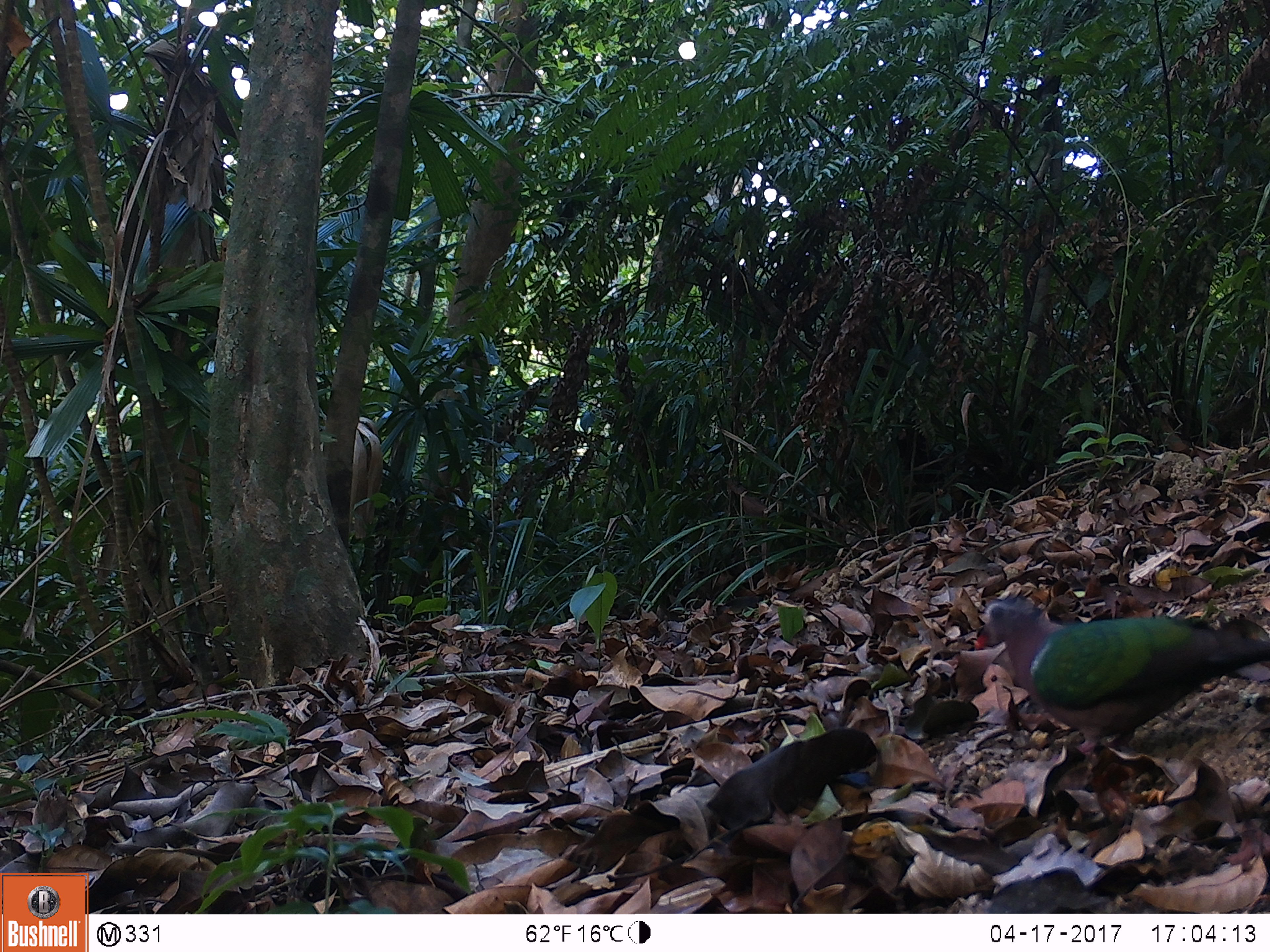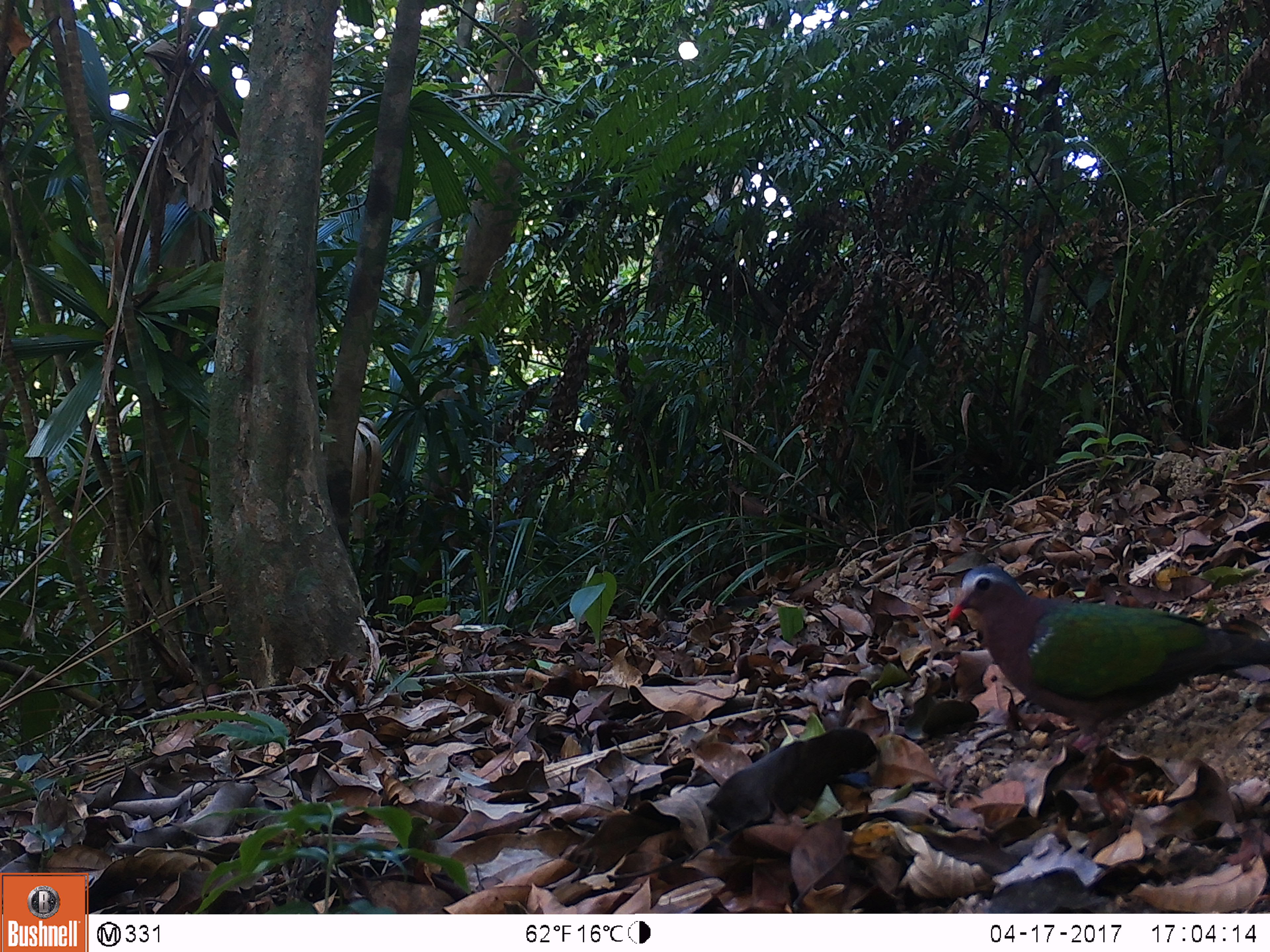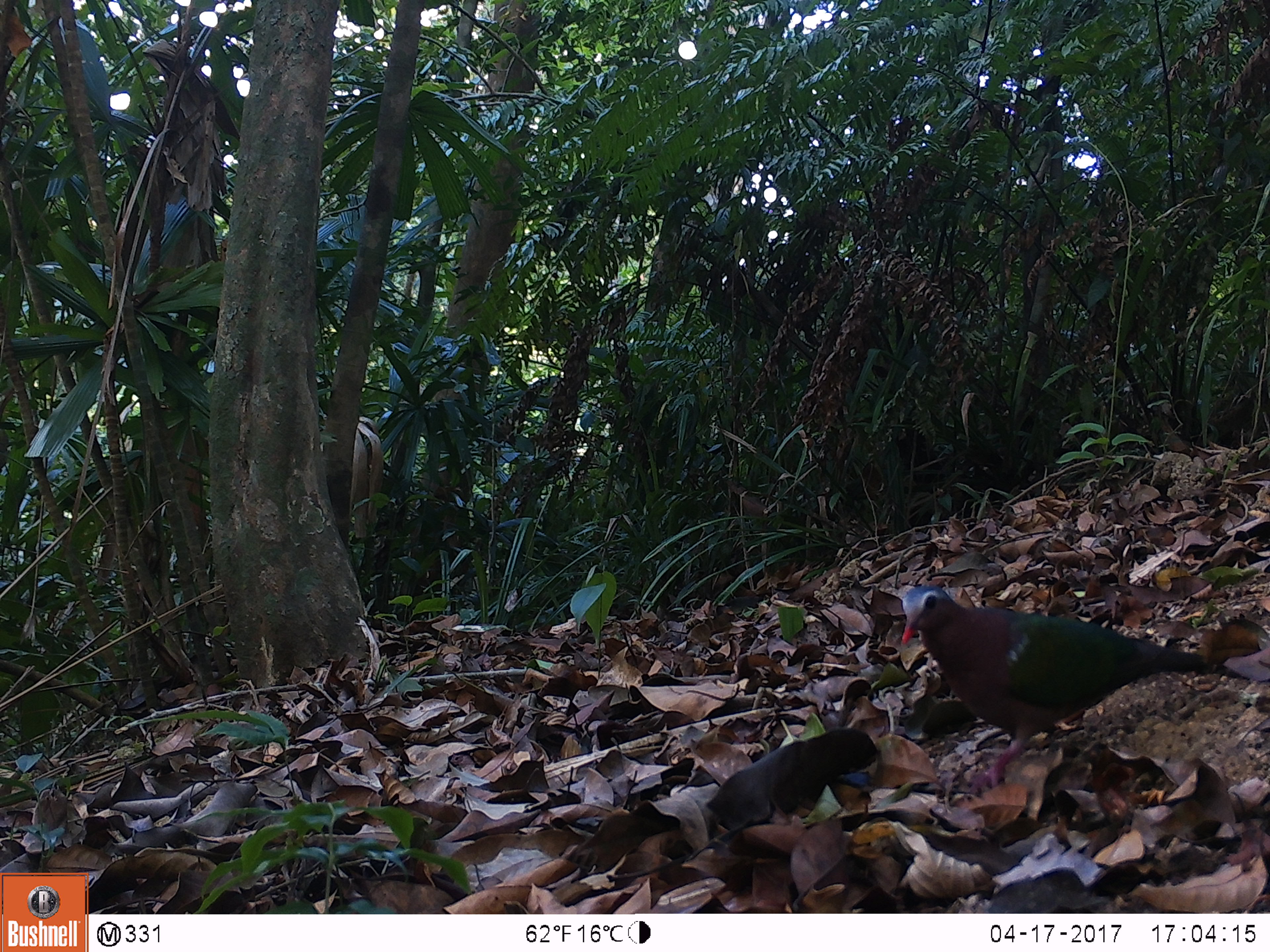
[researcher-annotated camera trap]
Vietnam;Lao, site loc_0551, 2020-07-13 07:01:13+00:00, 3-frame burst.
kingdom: Animalia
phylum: Chordata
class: Aves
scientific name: Aves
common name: bird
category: unidentified bird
Unidentified bird (bird) (Aves). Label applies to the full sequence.